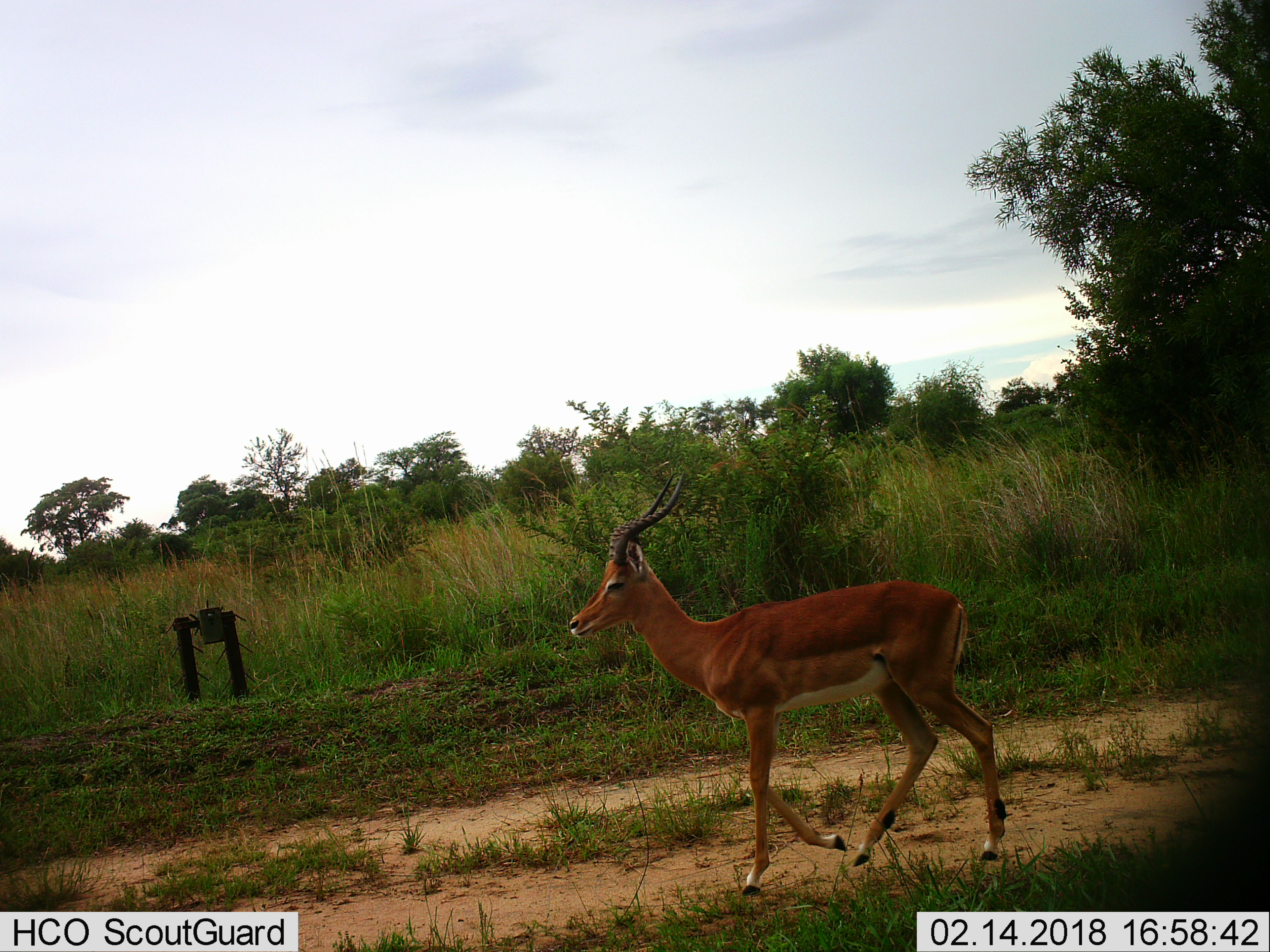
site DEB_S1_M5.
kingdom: Animalia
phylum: Chordata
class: Mammalia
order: Artiodactyla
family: Bovidae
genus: Aepyceros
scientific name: Aepyceros melampus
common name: impala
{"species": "impala (Aepyceros melampus)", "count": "1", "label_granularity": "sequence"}